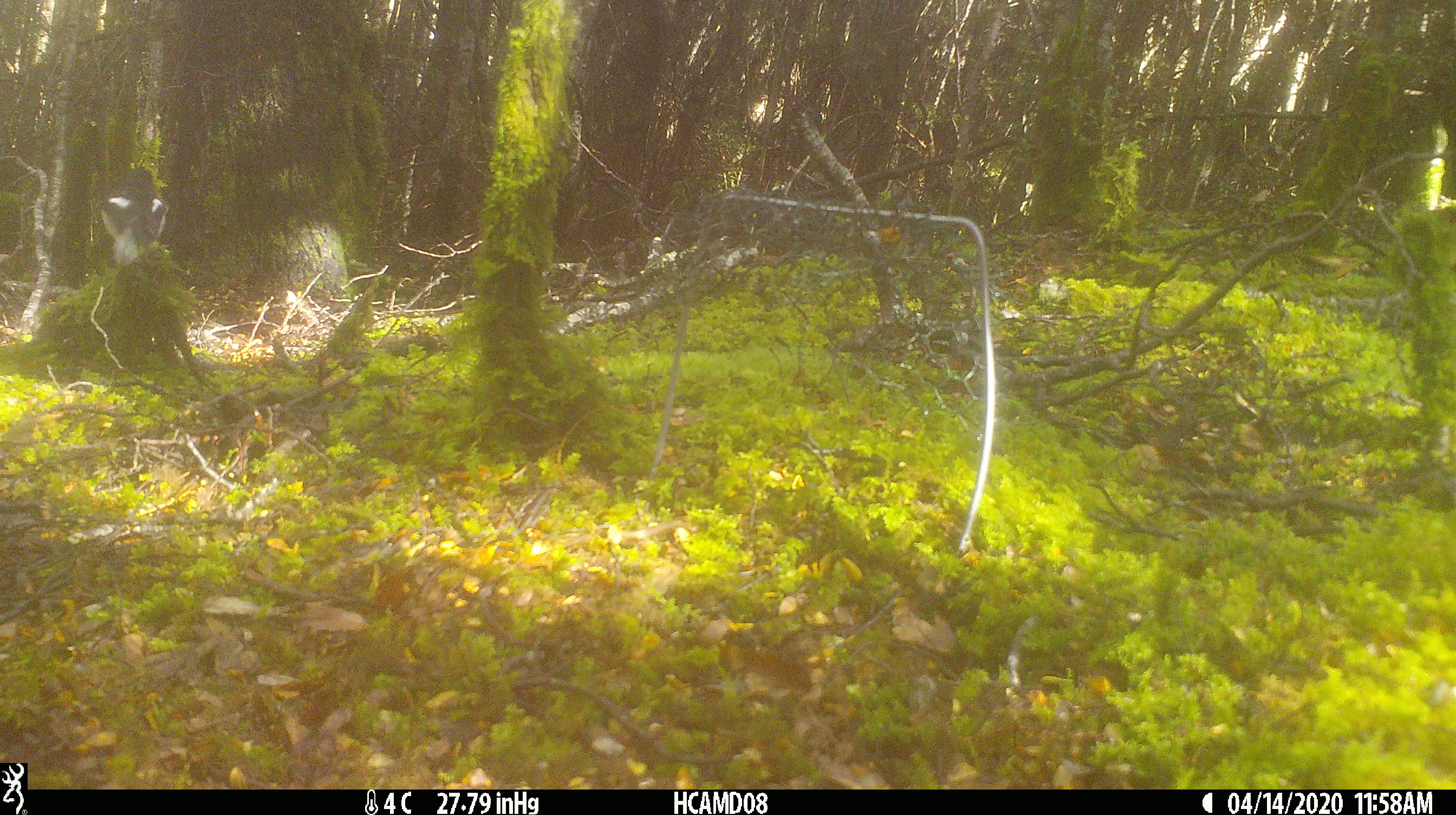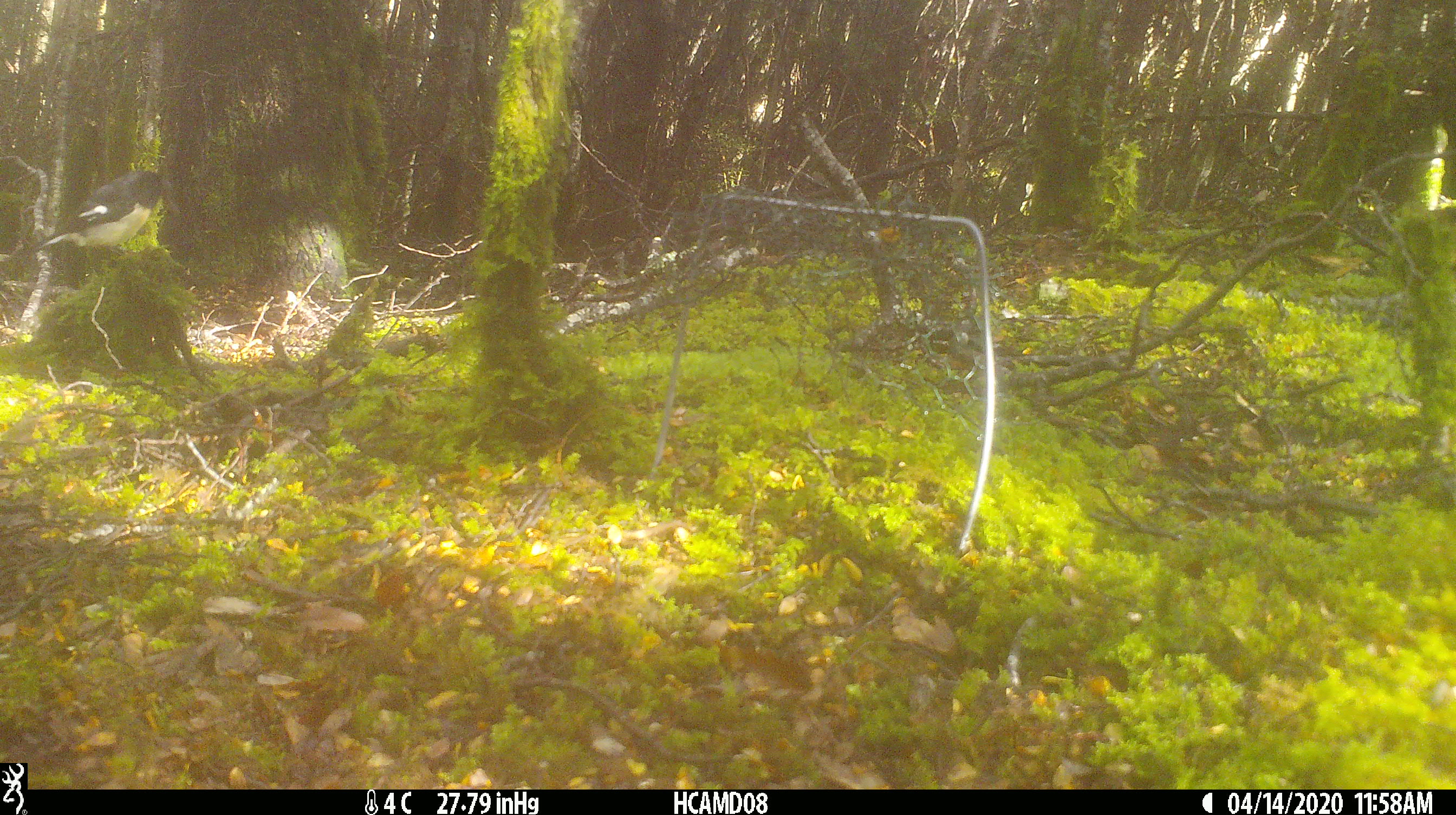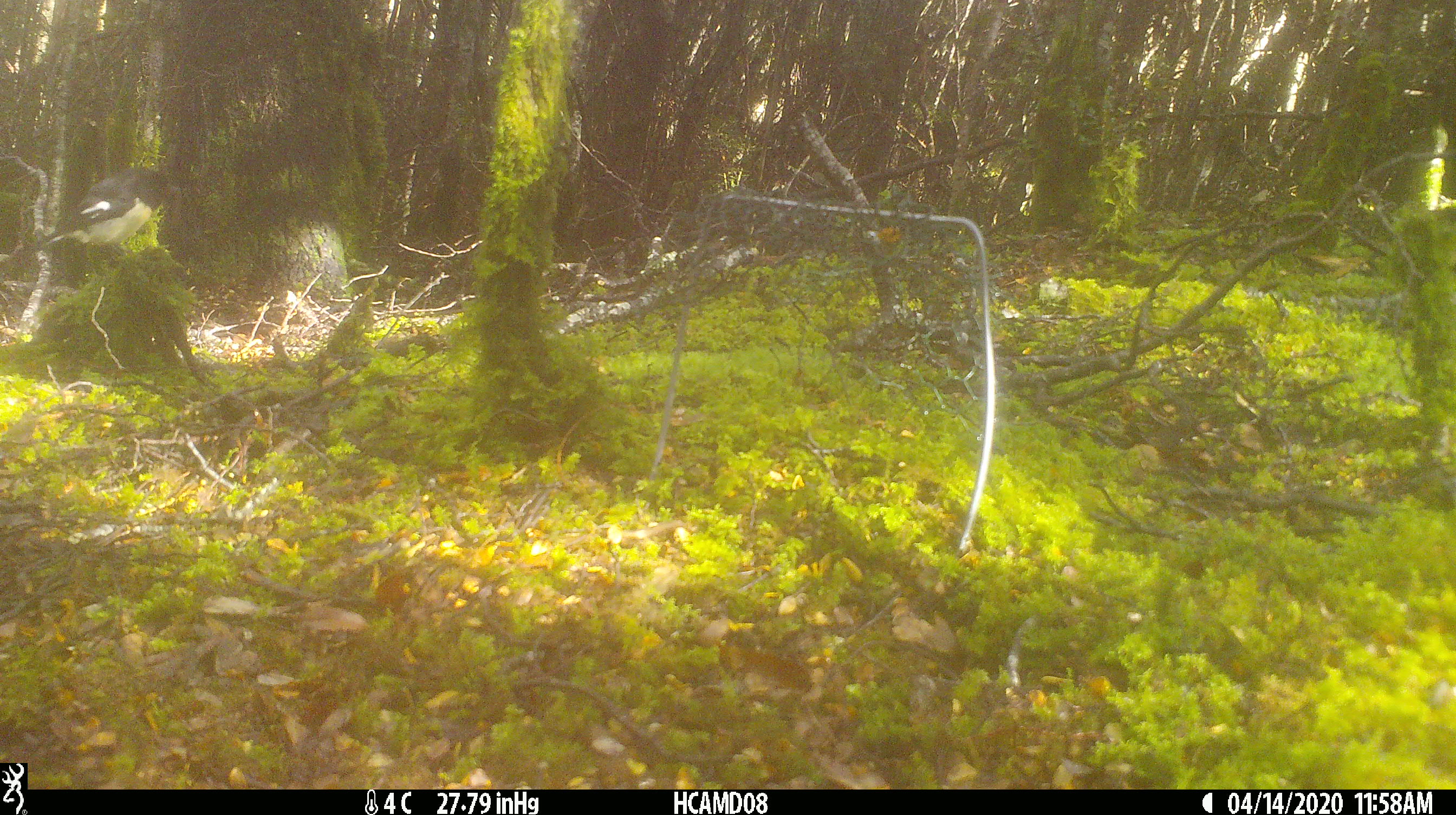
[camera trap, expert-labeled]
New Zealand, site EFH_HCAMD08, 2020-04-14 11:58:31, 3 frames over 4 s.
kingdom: Animalia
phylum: Chordata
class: Aves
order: Passeriformes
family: Petroicidae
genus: Petroica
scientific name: Petroica macrocephala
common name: tomtit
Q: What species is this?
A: Tomtit (Petroica macrocephala).